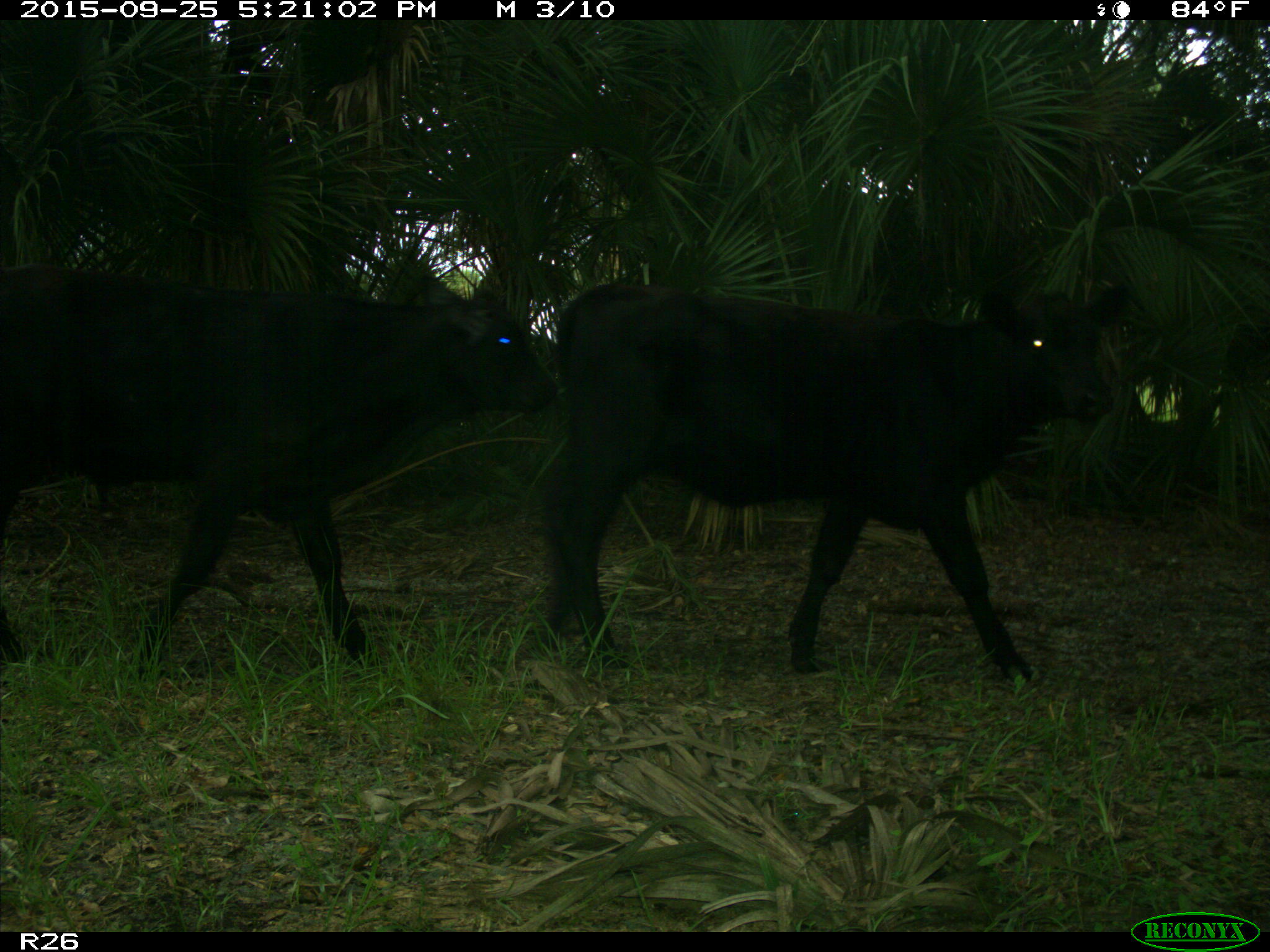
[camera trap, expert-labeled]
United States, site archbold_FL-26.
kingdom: Animalia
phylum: Chordata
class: Mammalia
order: Artiodactyla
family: Bovidae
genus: Bos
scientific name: Bos taurus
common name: domestic cow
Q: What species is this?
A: Bos taurus (domestic cow).